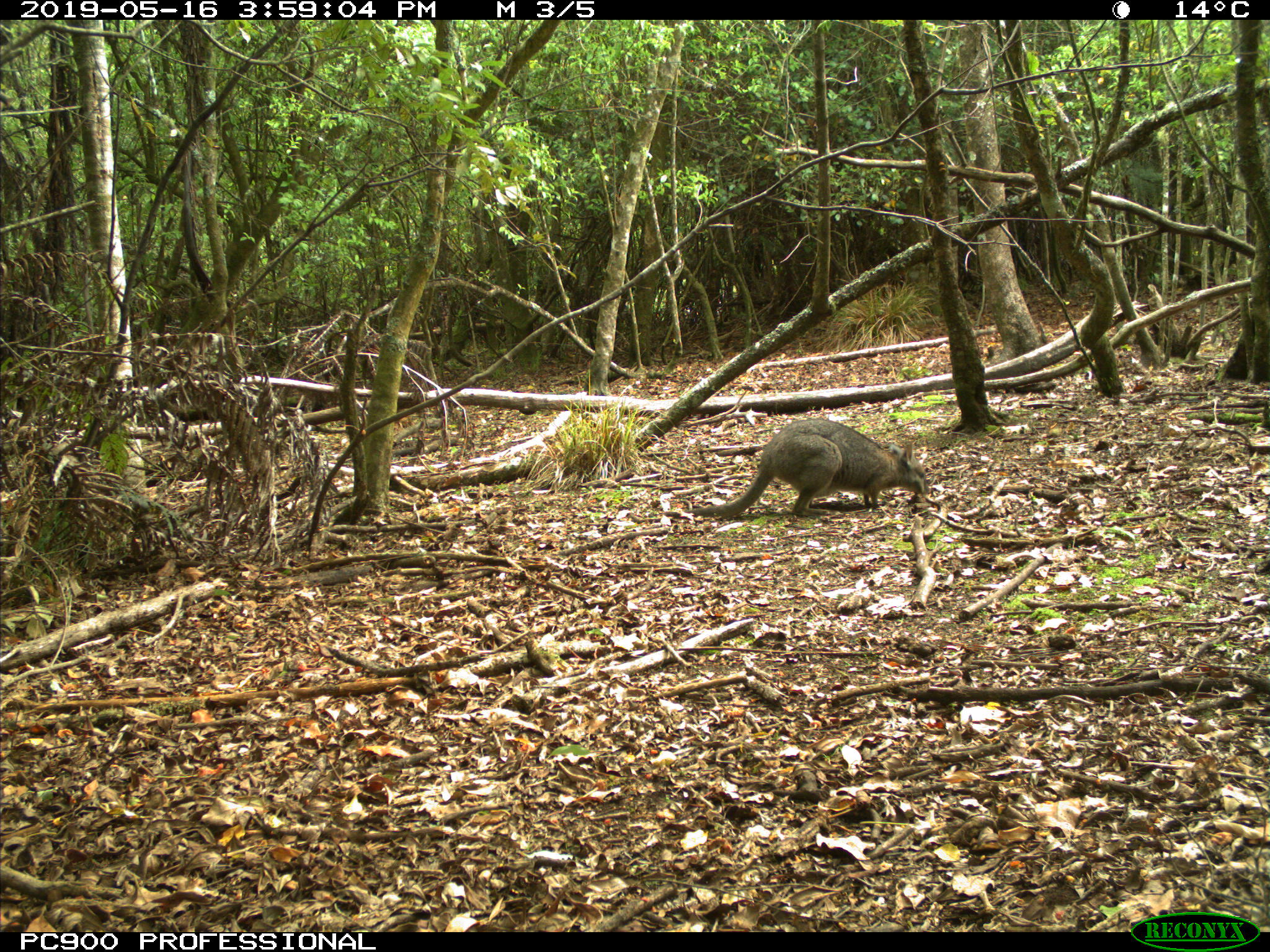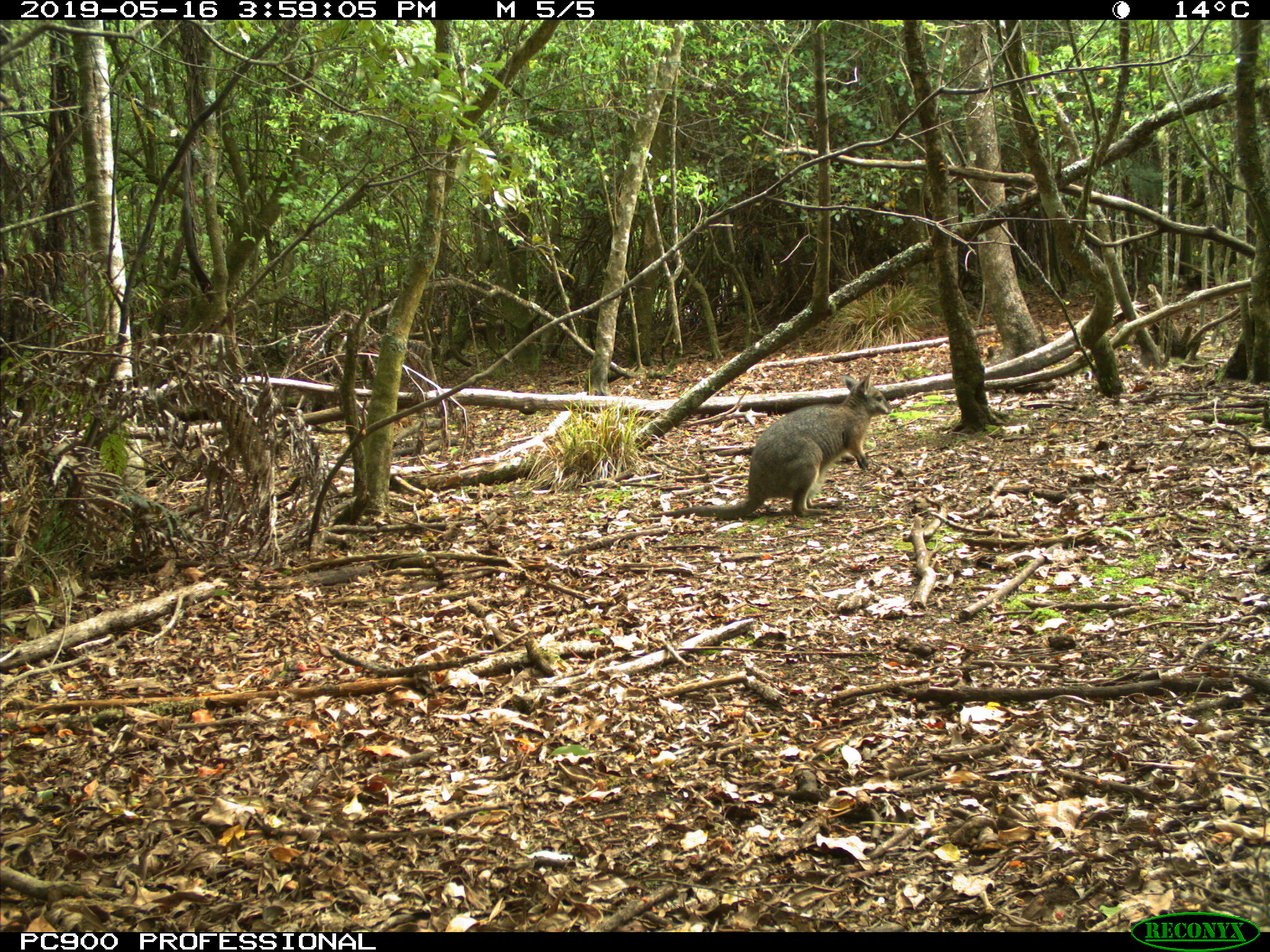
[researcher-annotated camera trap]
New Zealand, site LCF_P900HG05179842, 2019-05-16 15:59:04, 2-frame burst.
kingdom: Animalia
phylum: Chordata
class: Mammalia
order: Diprotodontia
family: Macropodidae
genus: Notamacropus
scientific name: Notamacropus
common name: wallaby